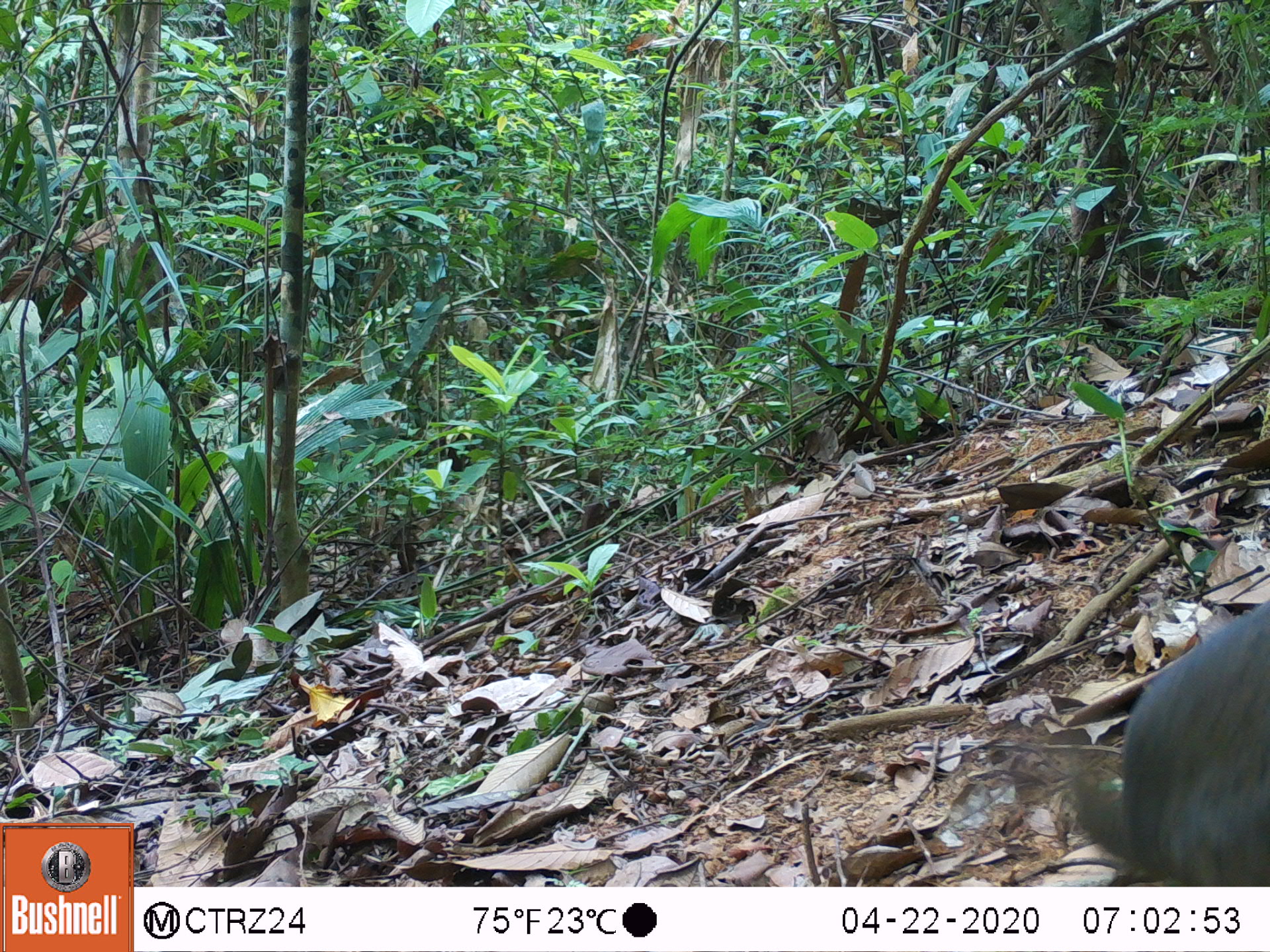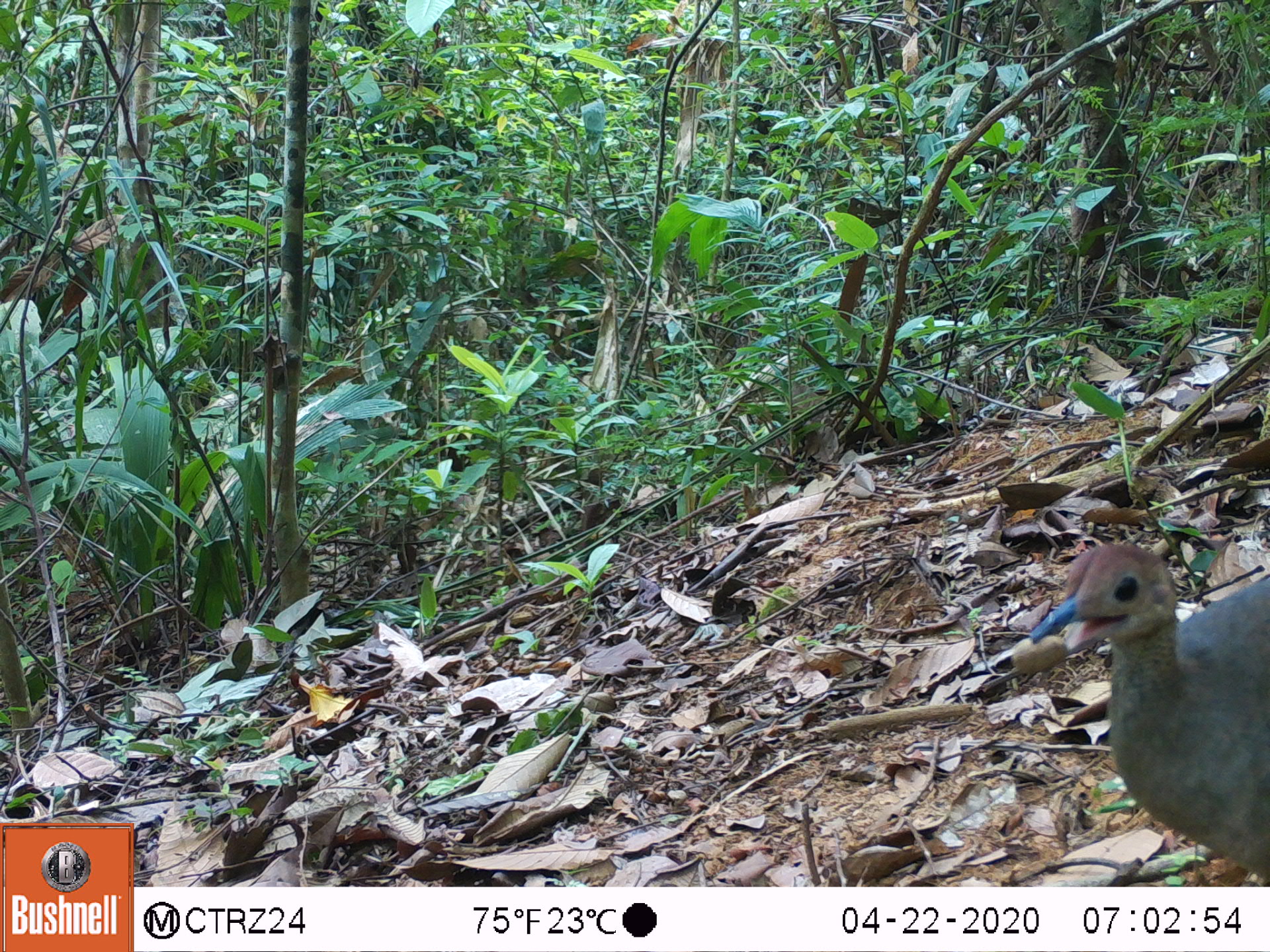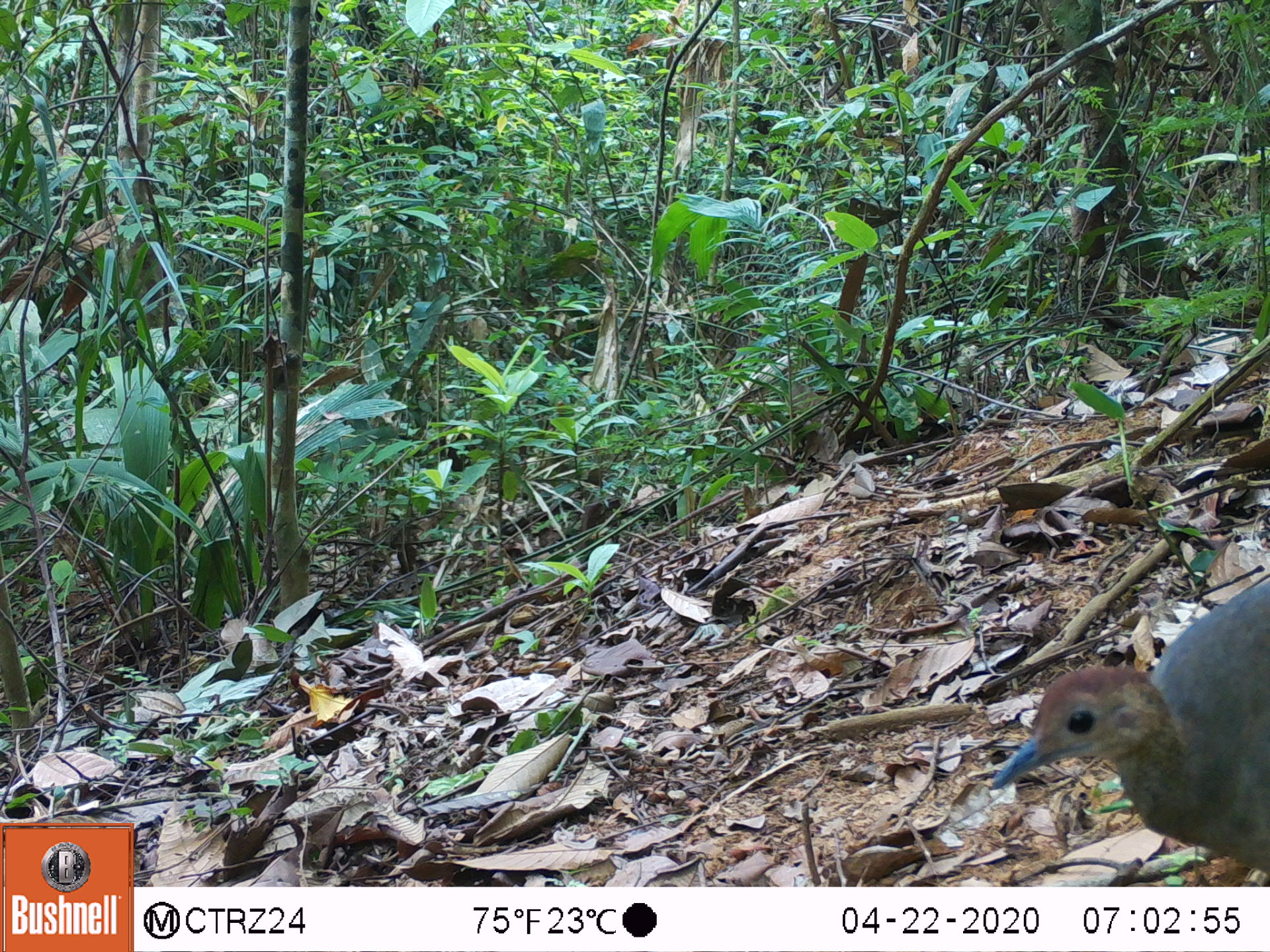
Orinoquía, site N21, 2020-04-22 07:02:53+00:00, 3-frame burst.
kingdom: Animalia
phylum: Chordata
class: Aves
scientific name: Aves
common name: bird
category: unknown bird